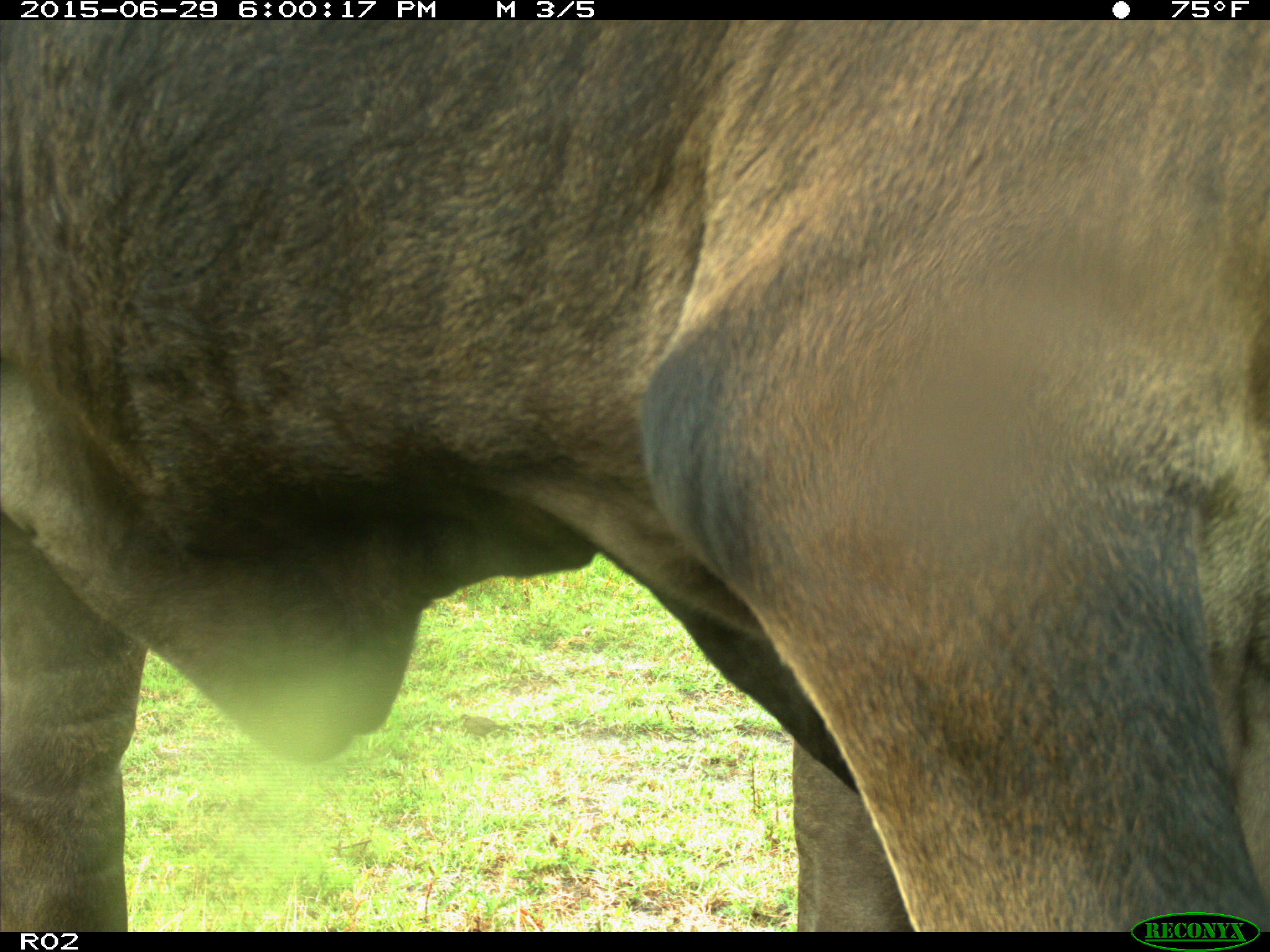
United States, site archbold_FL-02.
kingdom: Animalia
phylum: Chordata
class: Mammalia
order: Artiodactyla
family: Bovidae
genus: Bos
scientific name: Bos taurus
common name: domestic cow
Bos taurus (domestic cow).